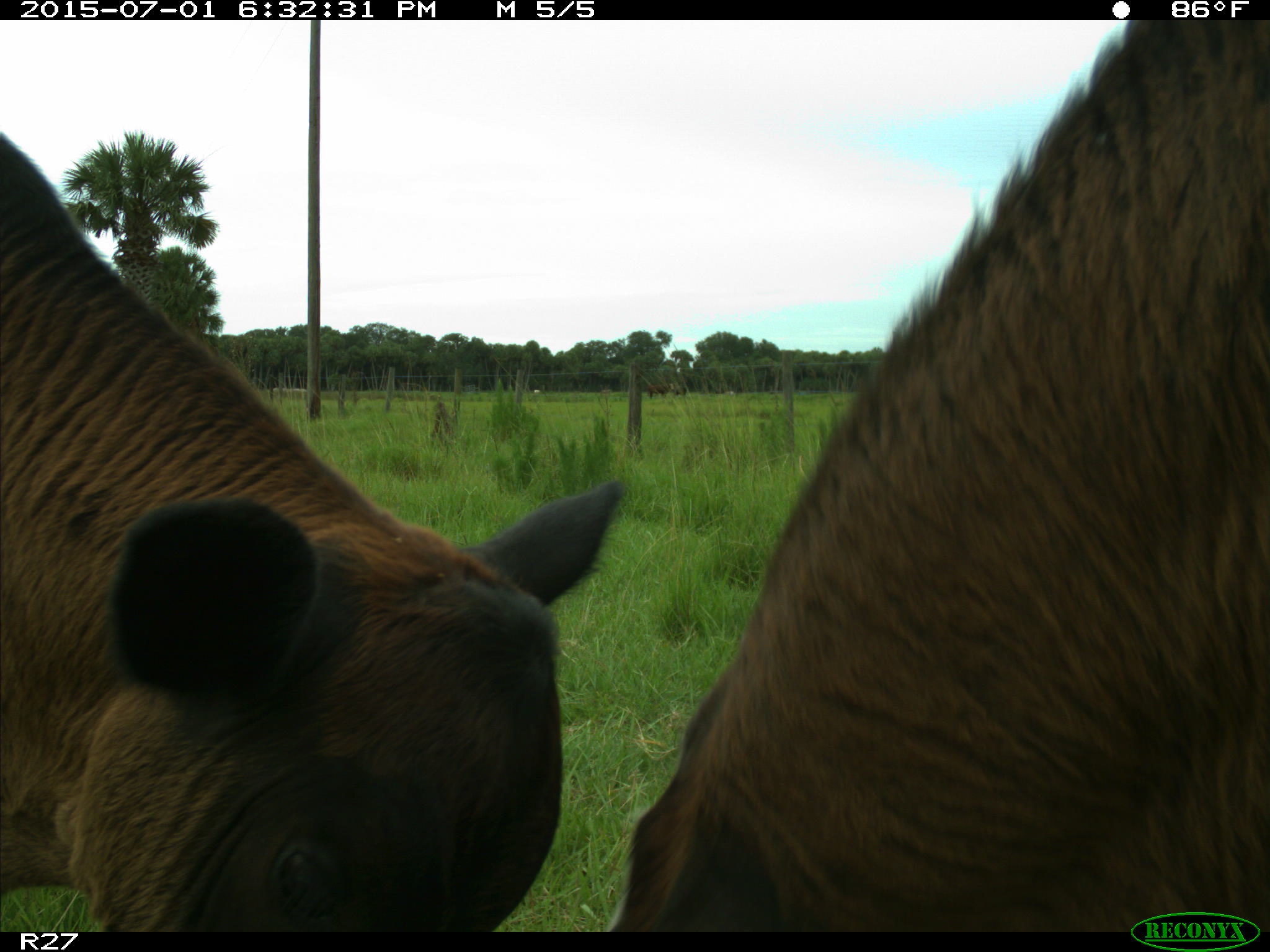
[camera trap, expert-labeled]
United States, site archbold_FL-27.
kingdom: Animalia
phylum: Chordata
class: Mammalia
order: Artiodactyla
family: Bovidae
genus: Bos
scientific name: Bos taurus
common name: domestic cow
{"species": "Bos taurus (domestic cow)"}